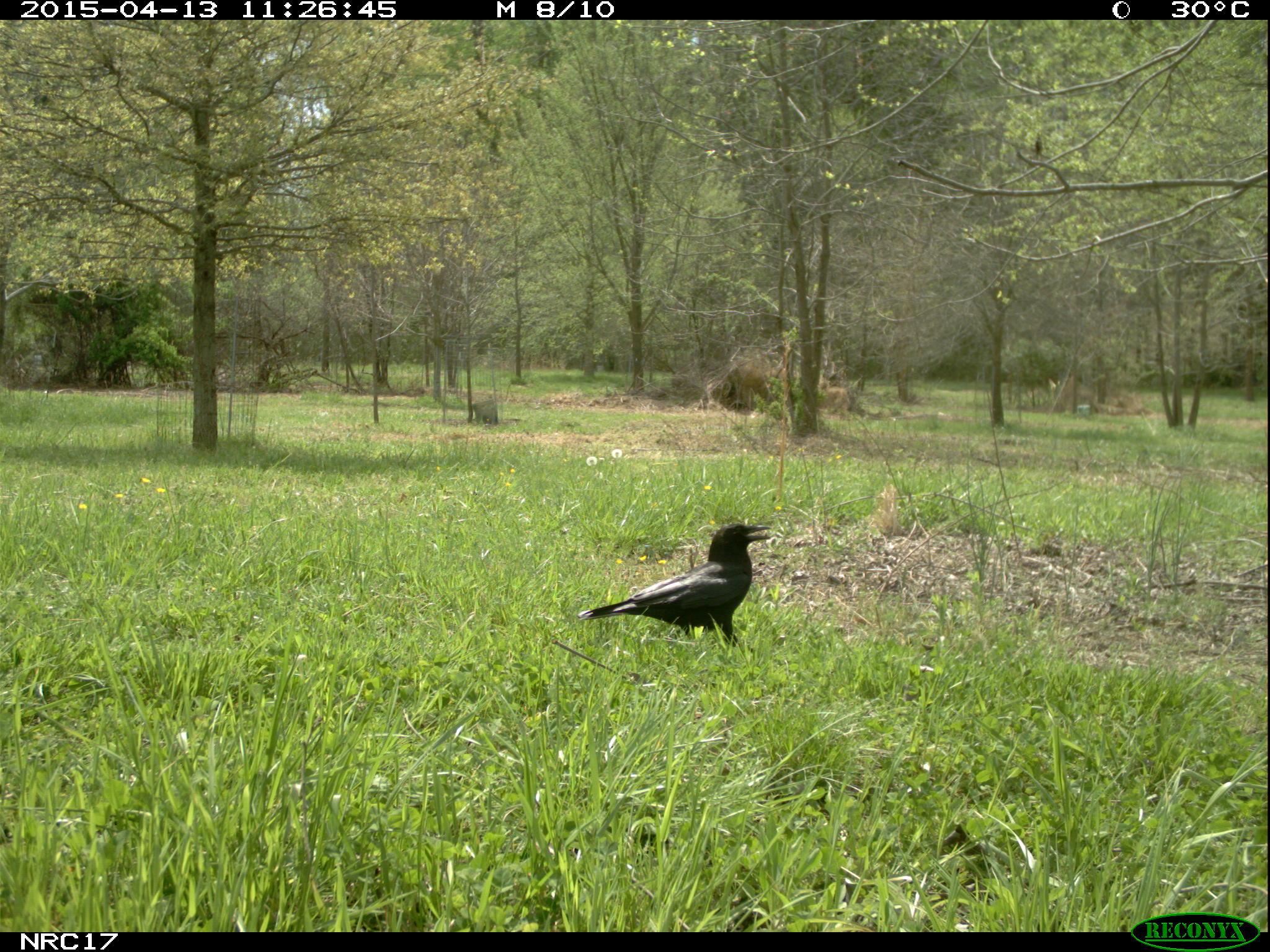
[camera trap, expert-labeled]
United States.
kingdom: Animalia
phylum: Chordata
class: Aves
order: Passeriformes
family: Corvidae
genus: Corvus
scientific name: Corvus brachyrhynchos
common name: american crow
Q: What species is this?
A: American Crow (Corvus brachyrhynchos).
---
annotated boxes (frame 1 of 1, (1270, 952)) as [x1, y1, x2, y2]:
American Crow: [569, 509, 797, 650]